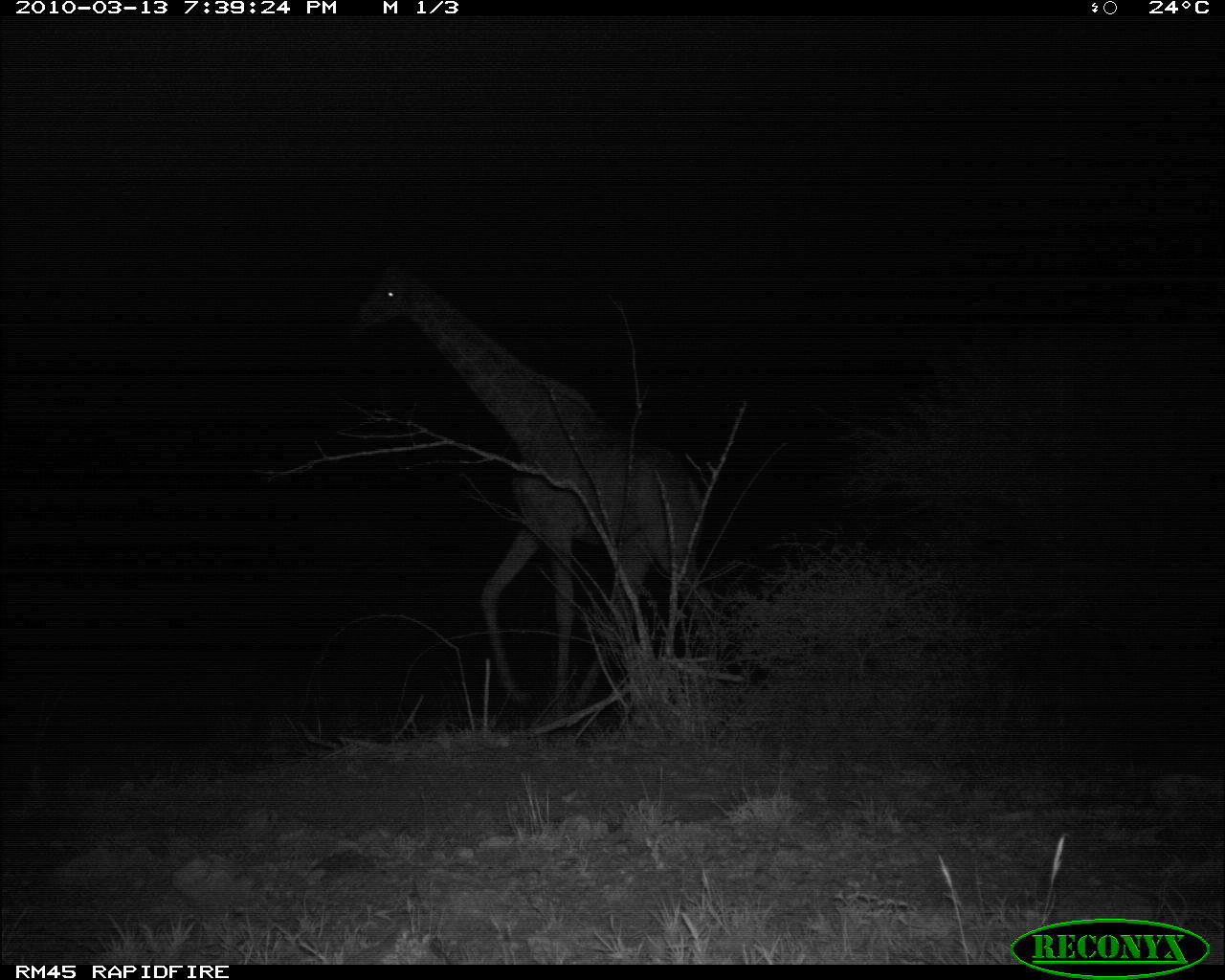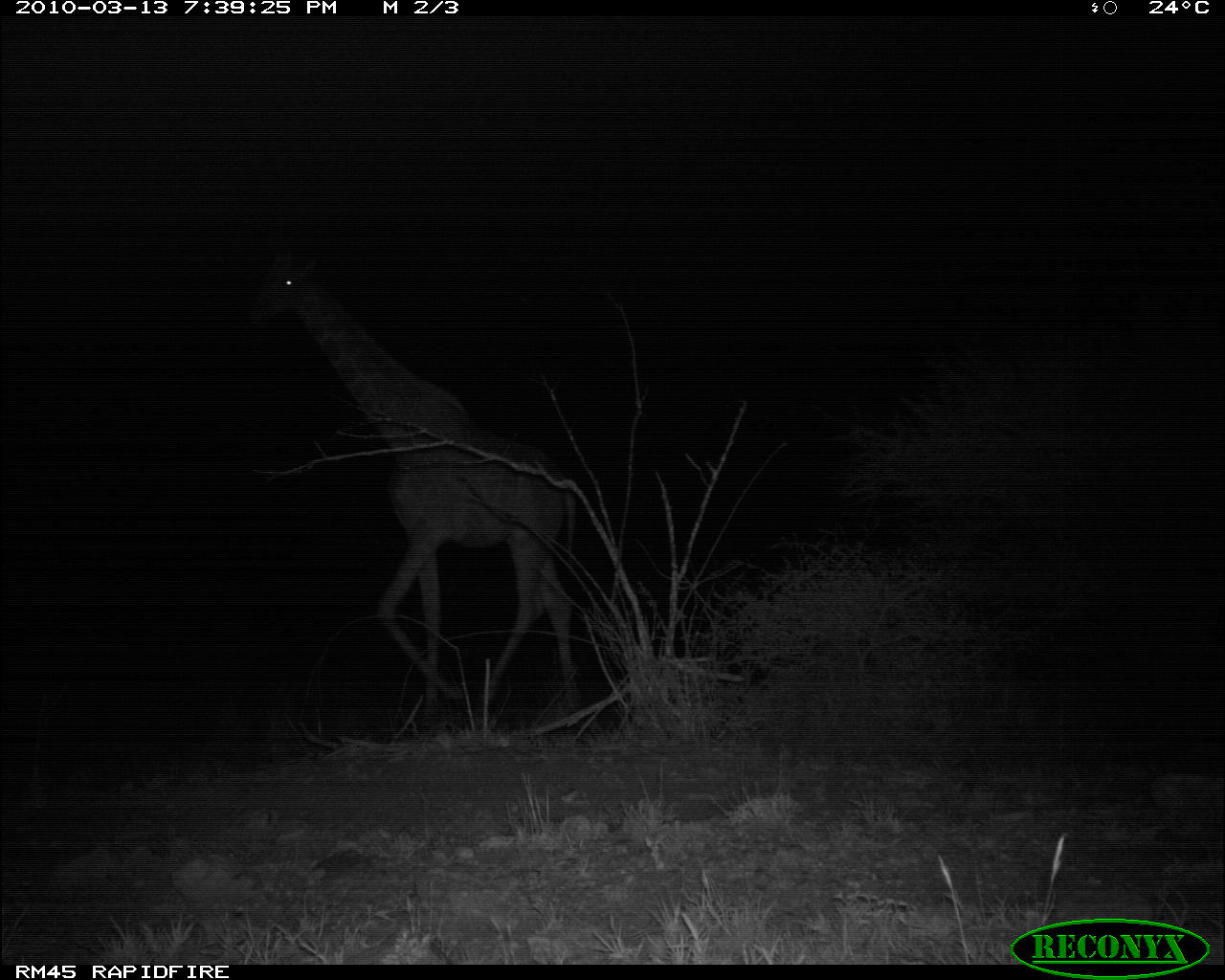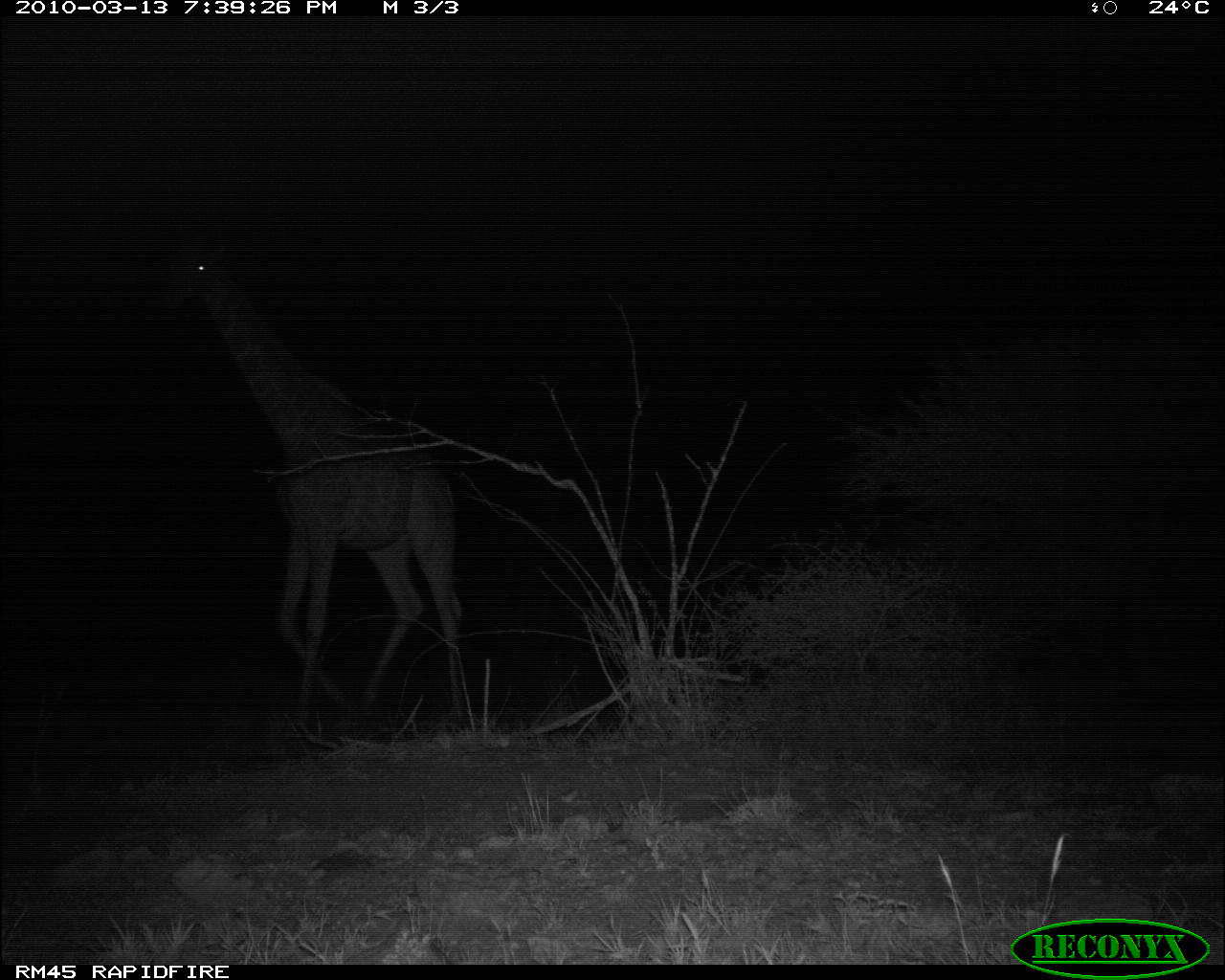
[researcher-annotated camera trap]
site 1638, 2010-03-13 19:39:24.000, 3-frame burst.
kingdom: Animalia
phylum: Chordata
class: Mammalia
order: Artiodactyla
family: Giraffidae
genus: Giraffa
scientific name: Giraffa camelopardalis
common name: giraffe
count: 1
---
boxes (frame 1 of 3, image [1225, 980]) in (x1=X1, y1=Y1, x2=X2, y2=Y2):
giraffa camelopardalis: (x1=345, y1=260, x2=727, y2=731)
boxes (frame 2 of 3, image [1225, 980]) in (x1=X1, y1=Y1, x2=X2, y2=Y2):
giraffa camelopardalis: (x1=245, y1=246, x2=583, y2=732)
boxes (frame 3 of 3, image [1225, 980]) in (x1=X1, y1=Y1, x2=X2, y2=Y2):
giraffa camelopardalis: (x1=157, y1=227, x2=468, y2=726)